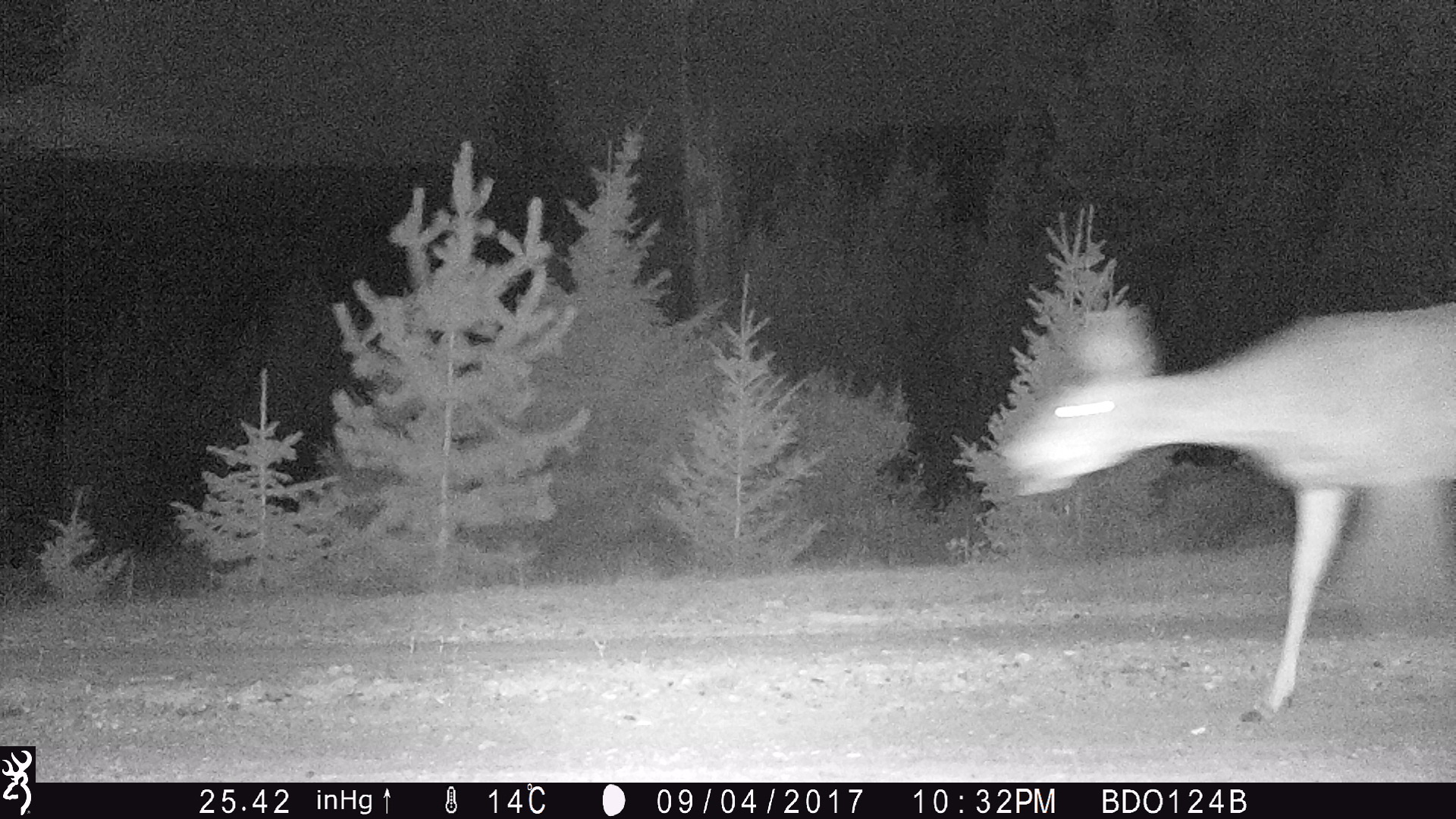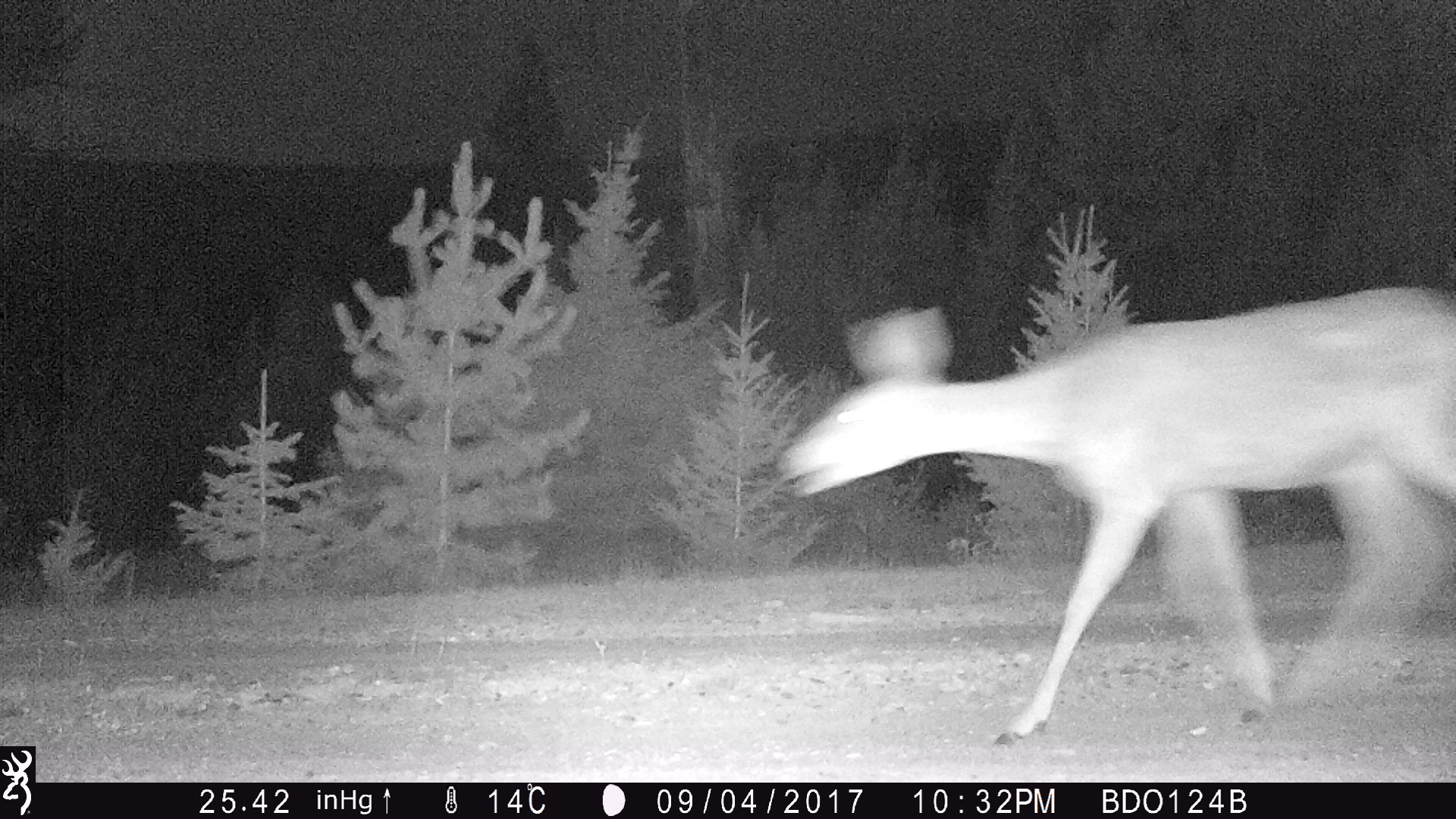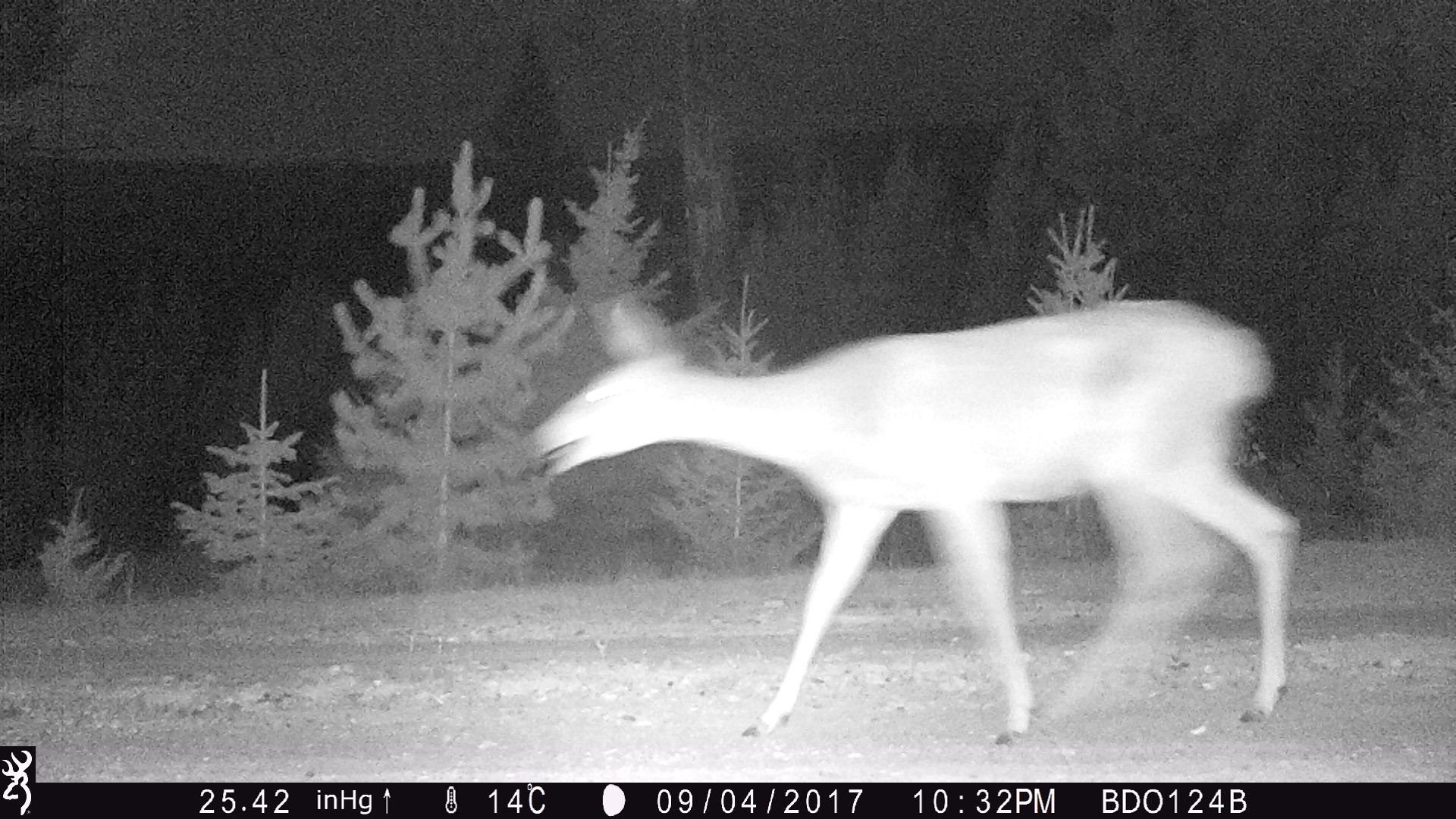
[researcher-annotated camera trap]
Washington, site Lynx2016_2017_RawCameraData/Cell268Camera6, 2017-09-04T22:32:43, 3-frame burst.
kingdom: Animalia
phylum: Chordata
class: Mammalia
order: Artiodactyla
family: Cervidae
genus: Odocoileus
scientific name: Odocoileus hemionus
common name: mule deer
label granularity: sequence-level